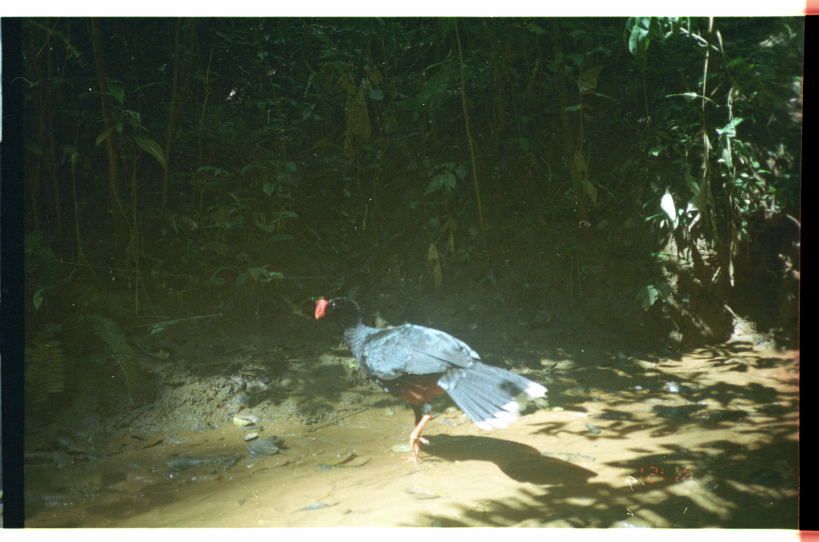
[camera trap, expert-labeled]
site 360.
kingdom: Animalia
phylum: Chordata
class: Aves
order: Galliformes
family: Cracidae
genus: Mitu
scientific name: Mitu tuberosum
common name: razor-billed curassow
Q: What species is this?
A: Mitu tuberosum (razor-billed curassow).